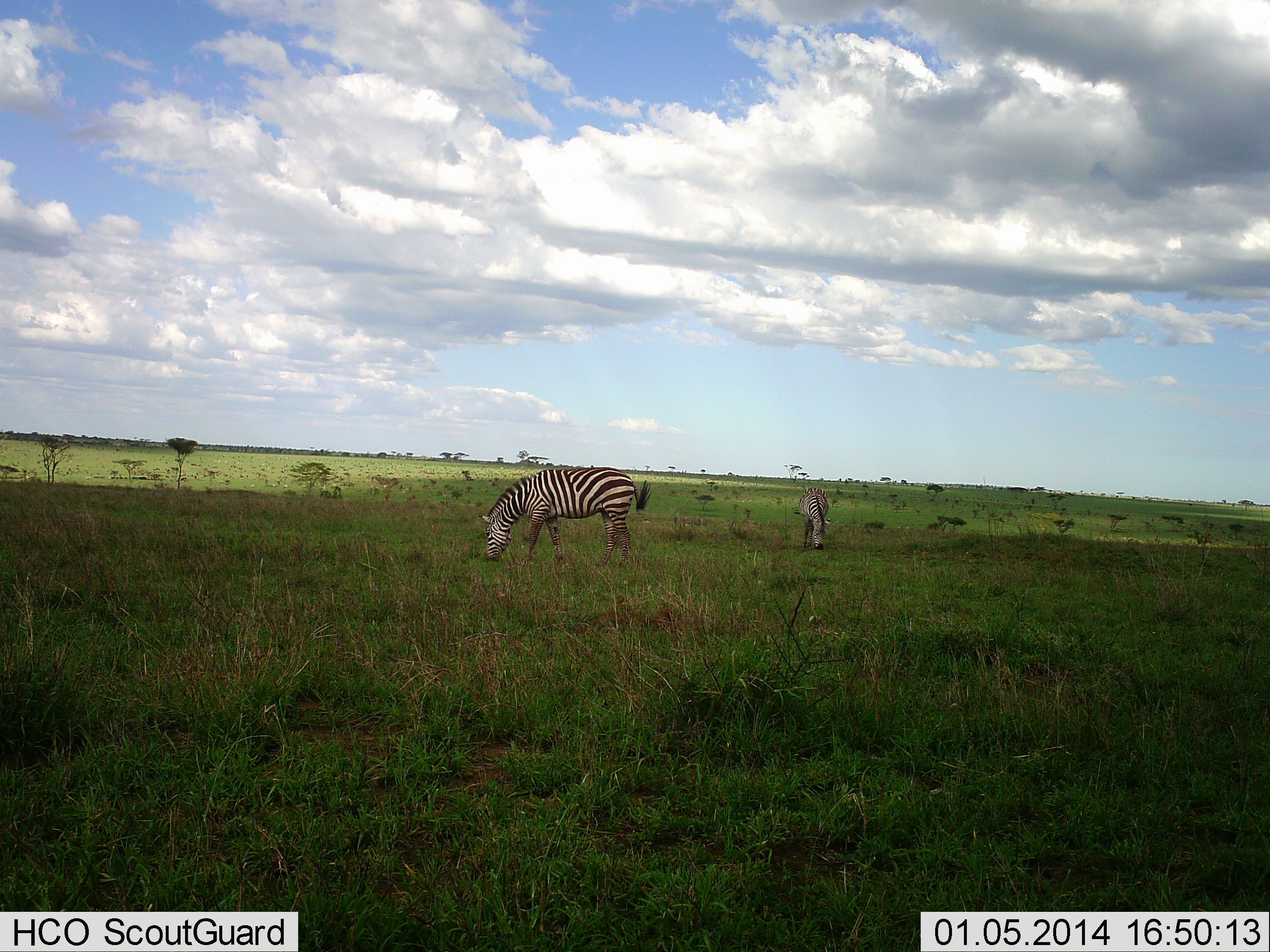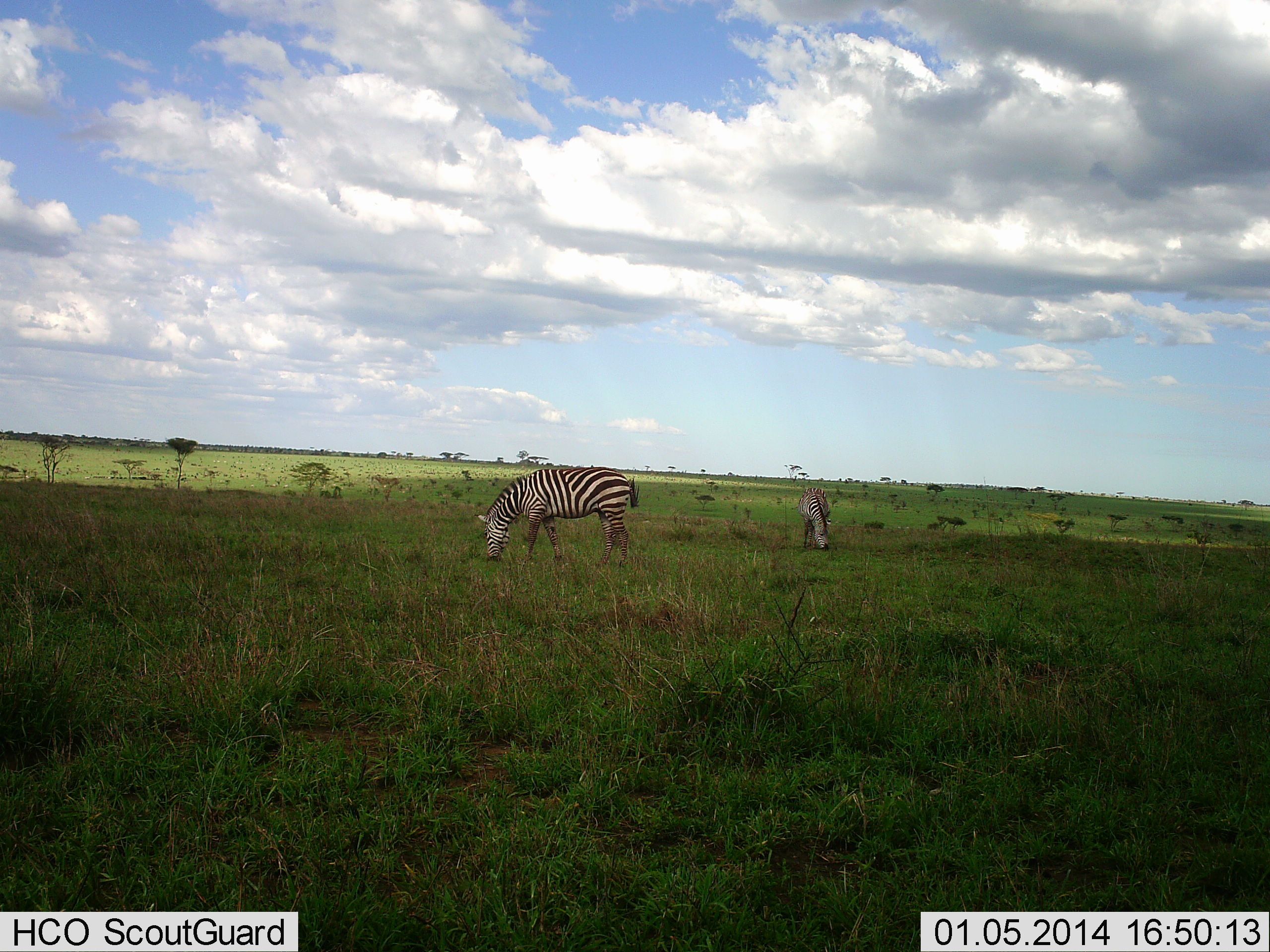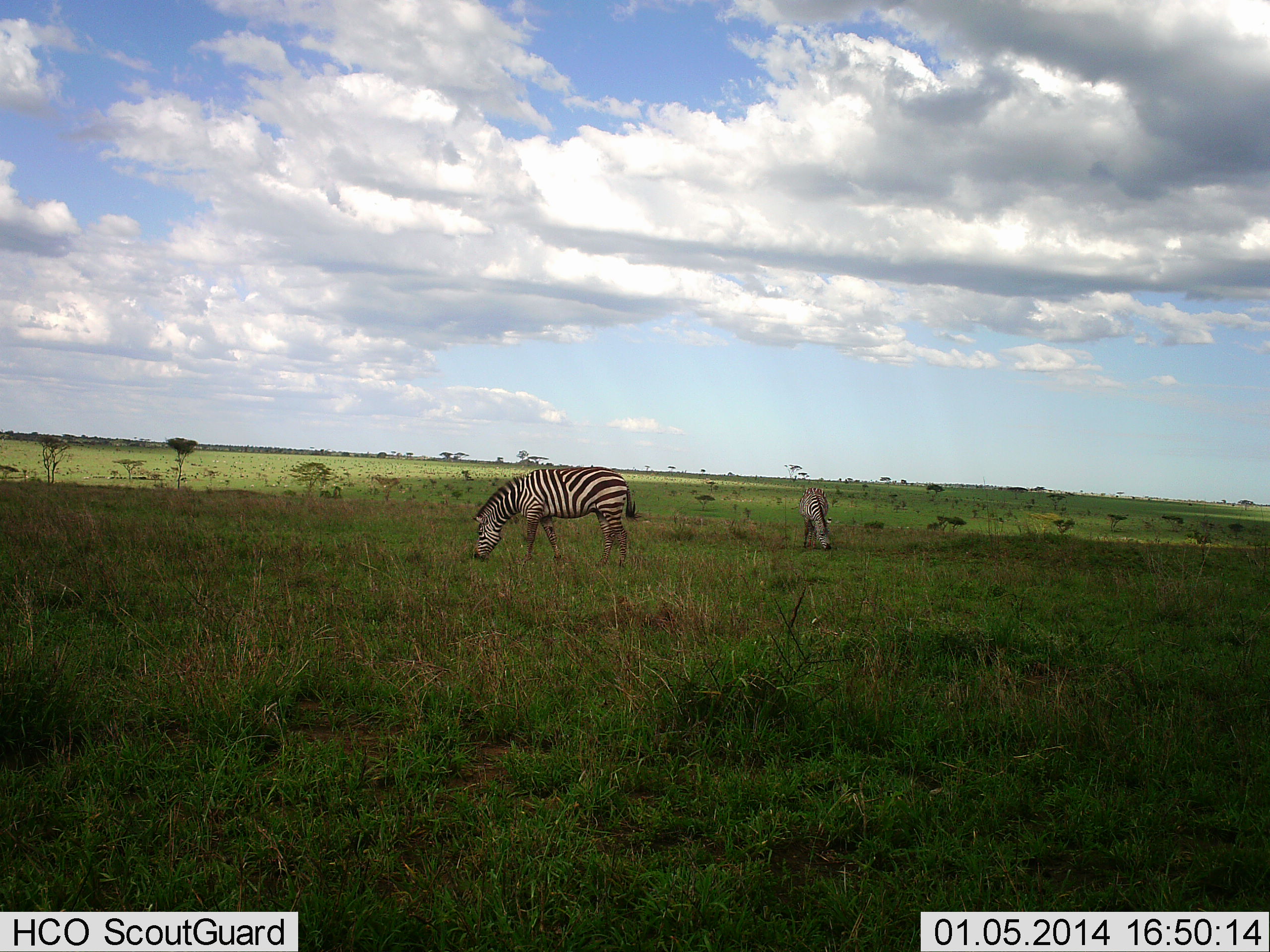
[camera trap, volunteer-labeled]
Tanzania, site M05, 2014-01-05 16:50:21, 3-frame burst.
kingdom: Animalia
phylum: Chordata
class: Mammalia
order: Perissodactyla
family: Equidae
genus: Equus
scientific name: Equus quagga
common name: plains zebra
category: zebra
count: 2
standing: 0%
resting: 0%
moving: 0%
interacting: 0%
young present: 0%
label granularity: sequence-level